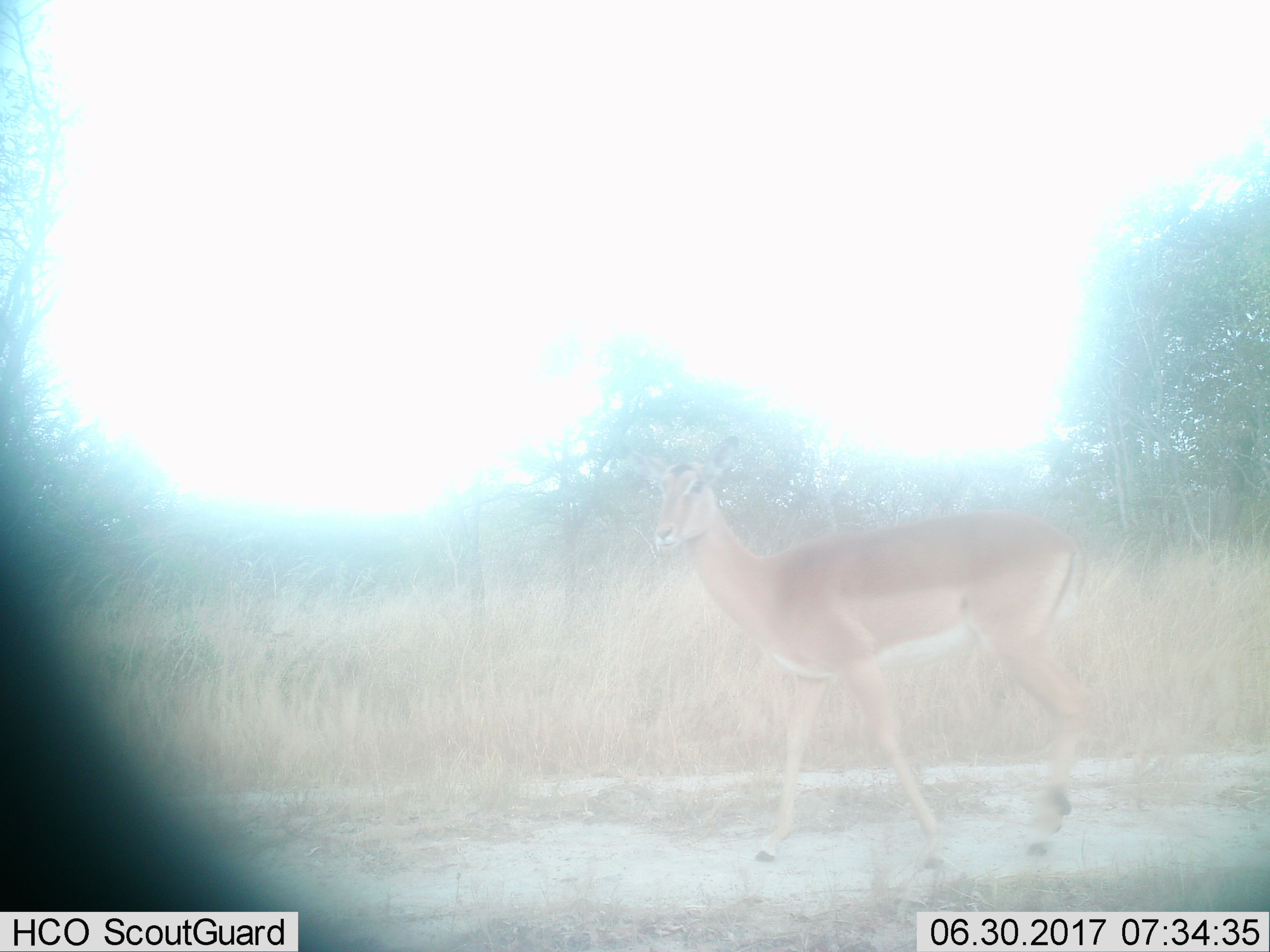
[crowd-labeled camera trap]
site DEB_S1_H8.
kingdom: Animalia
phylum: Chordata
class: Mammalia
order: Artiodactyla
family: Bovidae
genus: Aepyceros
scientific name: Aepyceros melampus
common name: impala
Impala (Aepyceros melampus), count 1. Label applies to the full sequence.